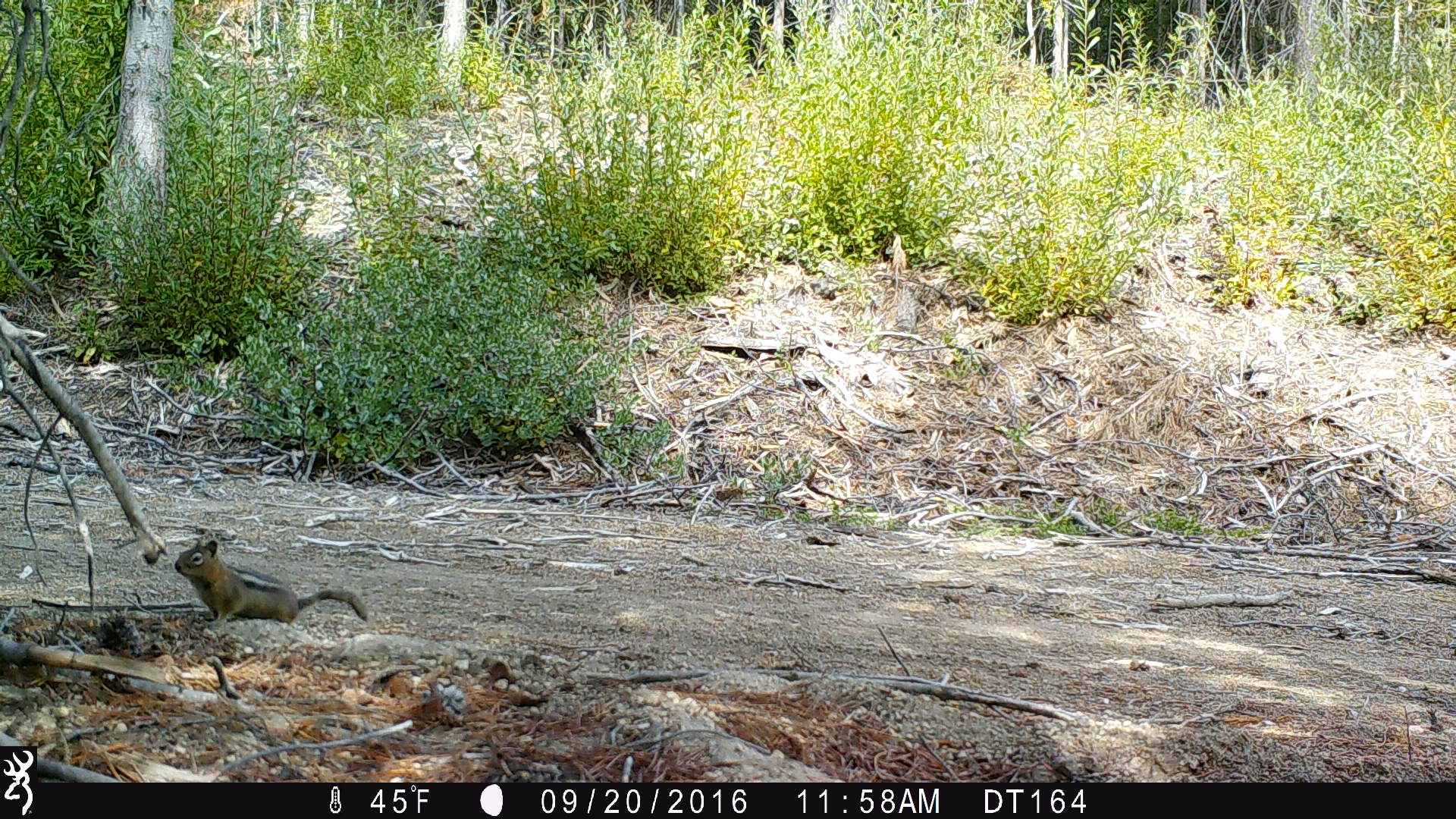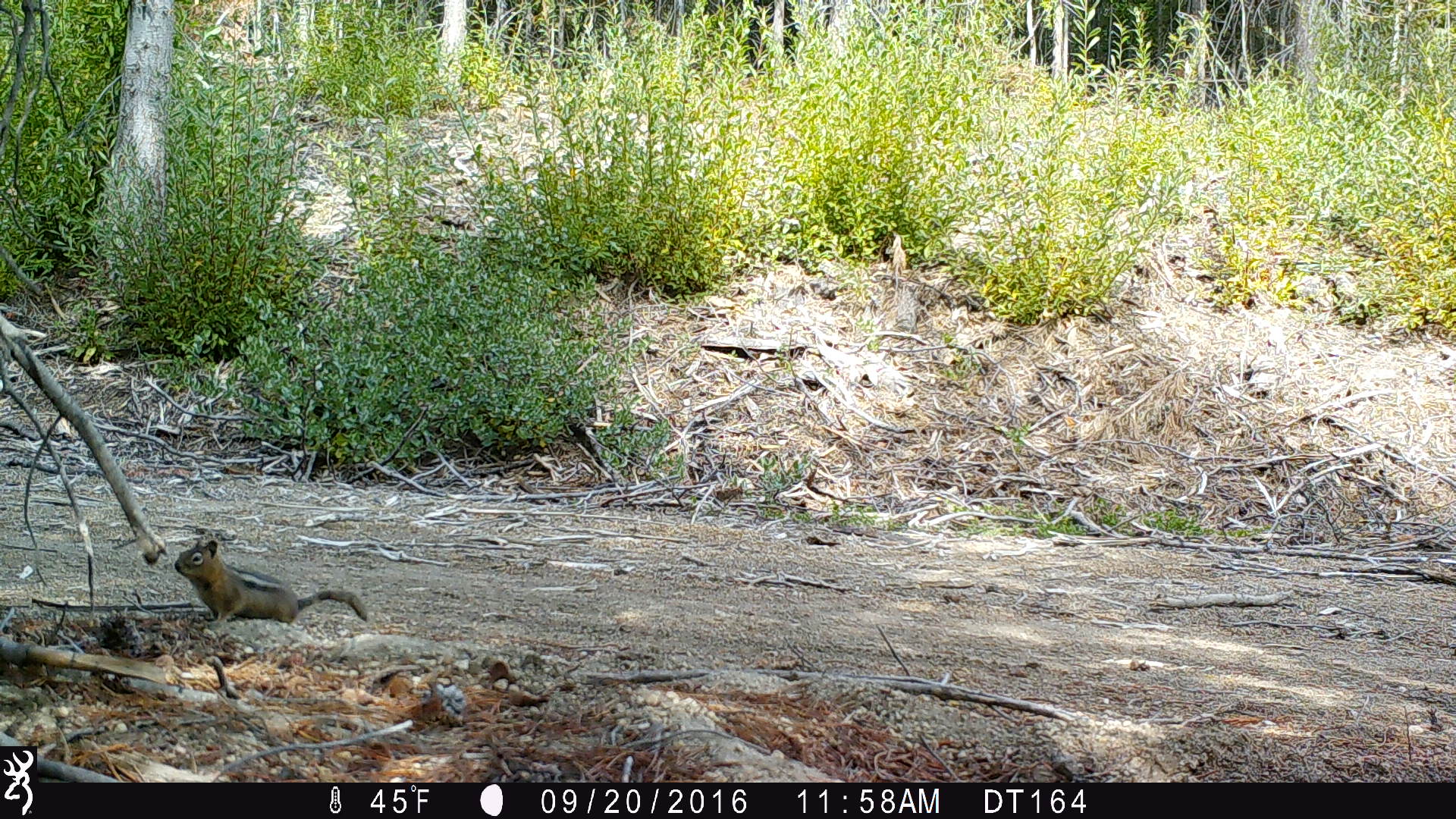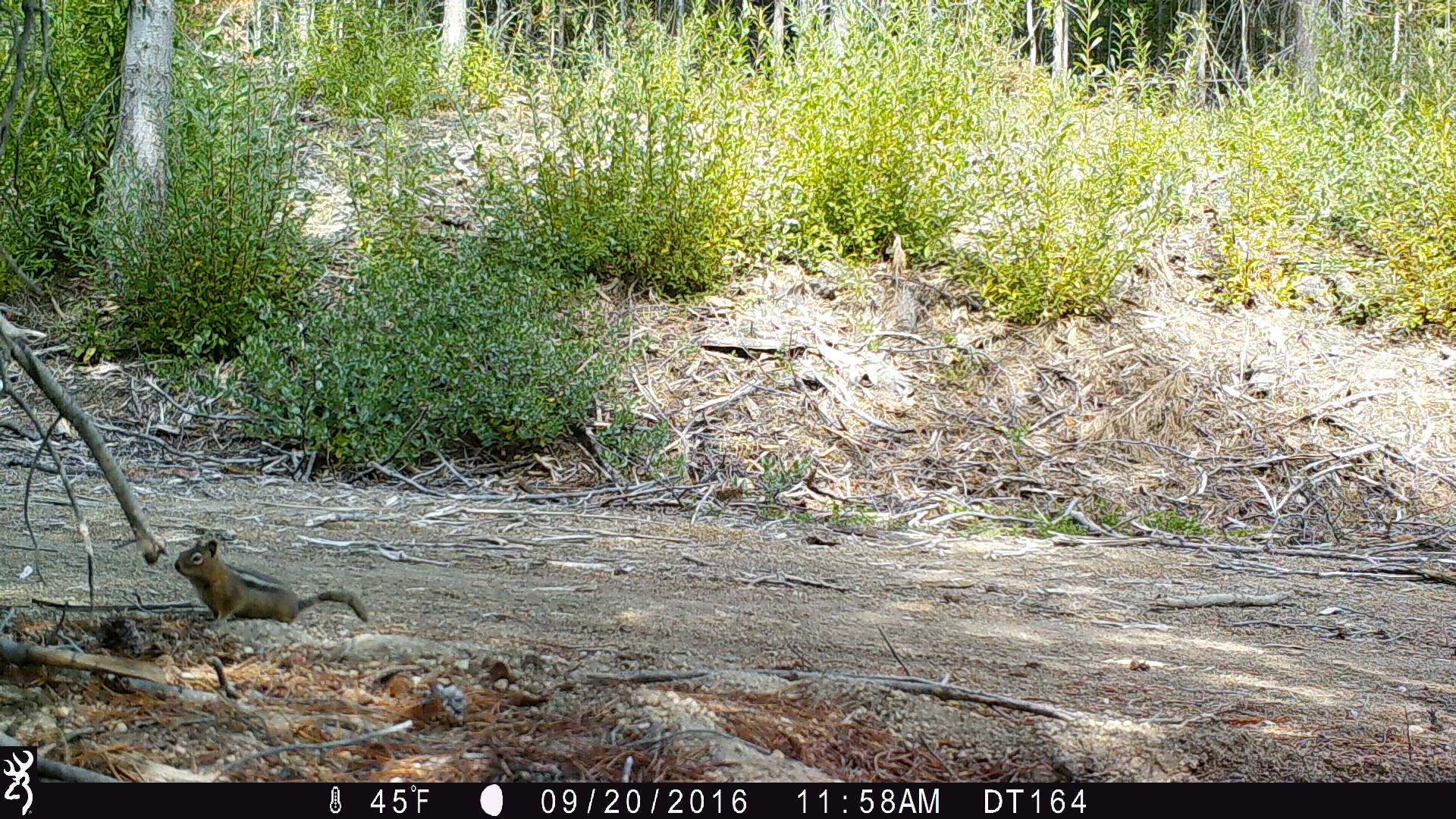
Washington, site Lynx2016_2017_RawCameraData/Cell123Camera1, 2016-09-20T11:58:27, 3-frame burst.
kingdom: Animalia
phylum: Chordata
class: Mammalia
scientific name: Mammalia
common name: small mammal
Small mammal (Mammalia). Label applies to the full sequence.